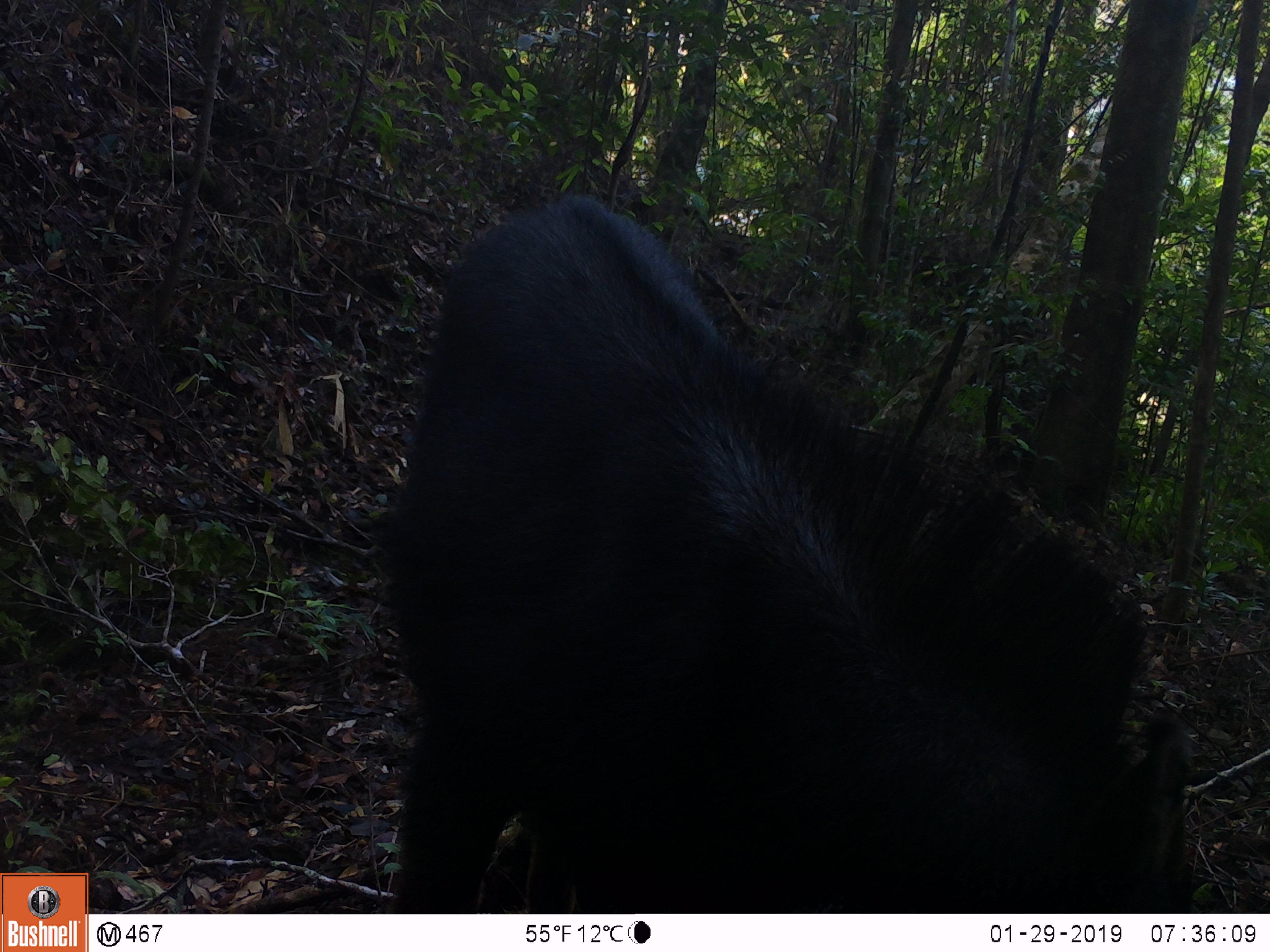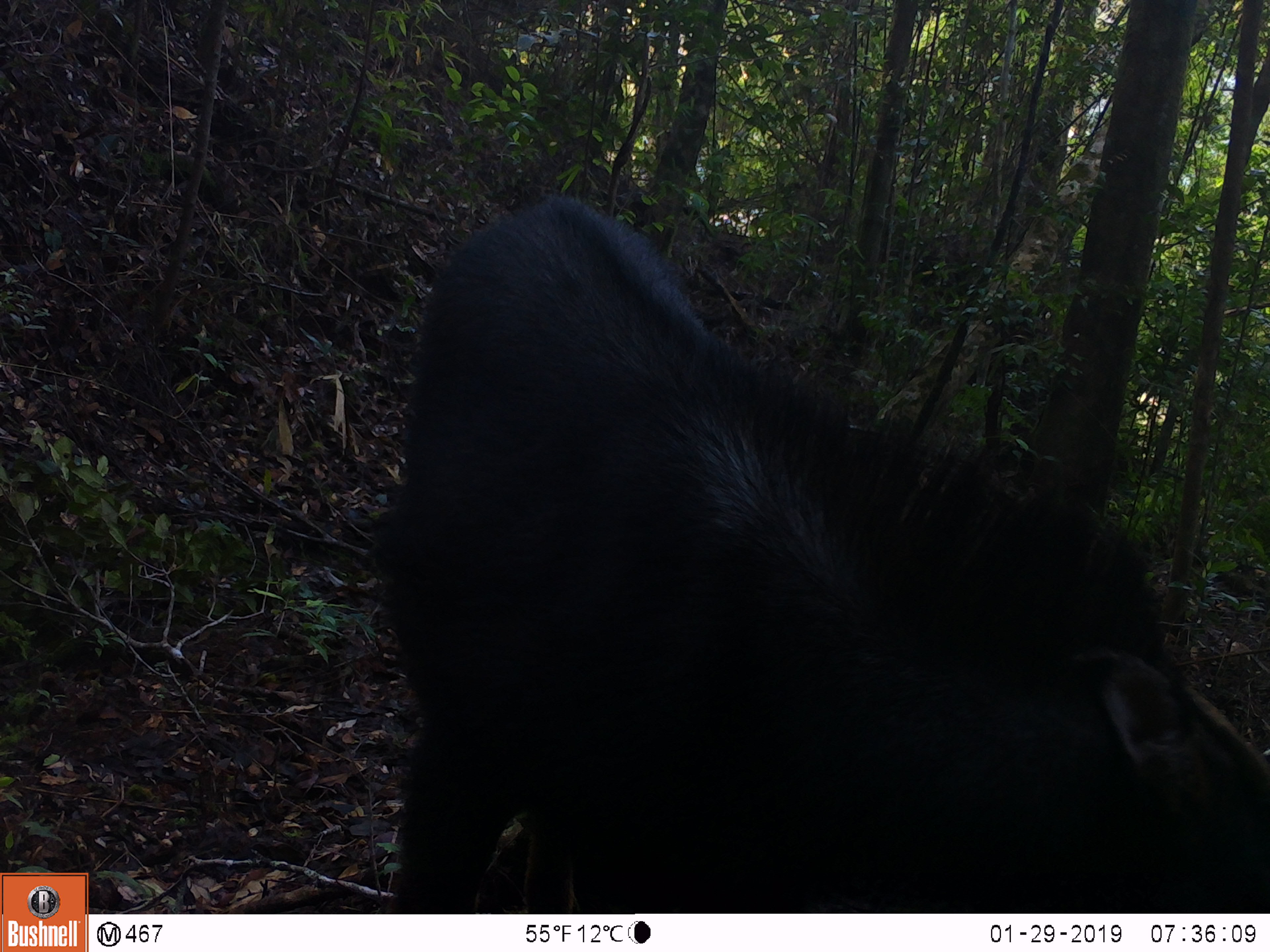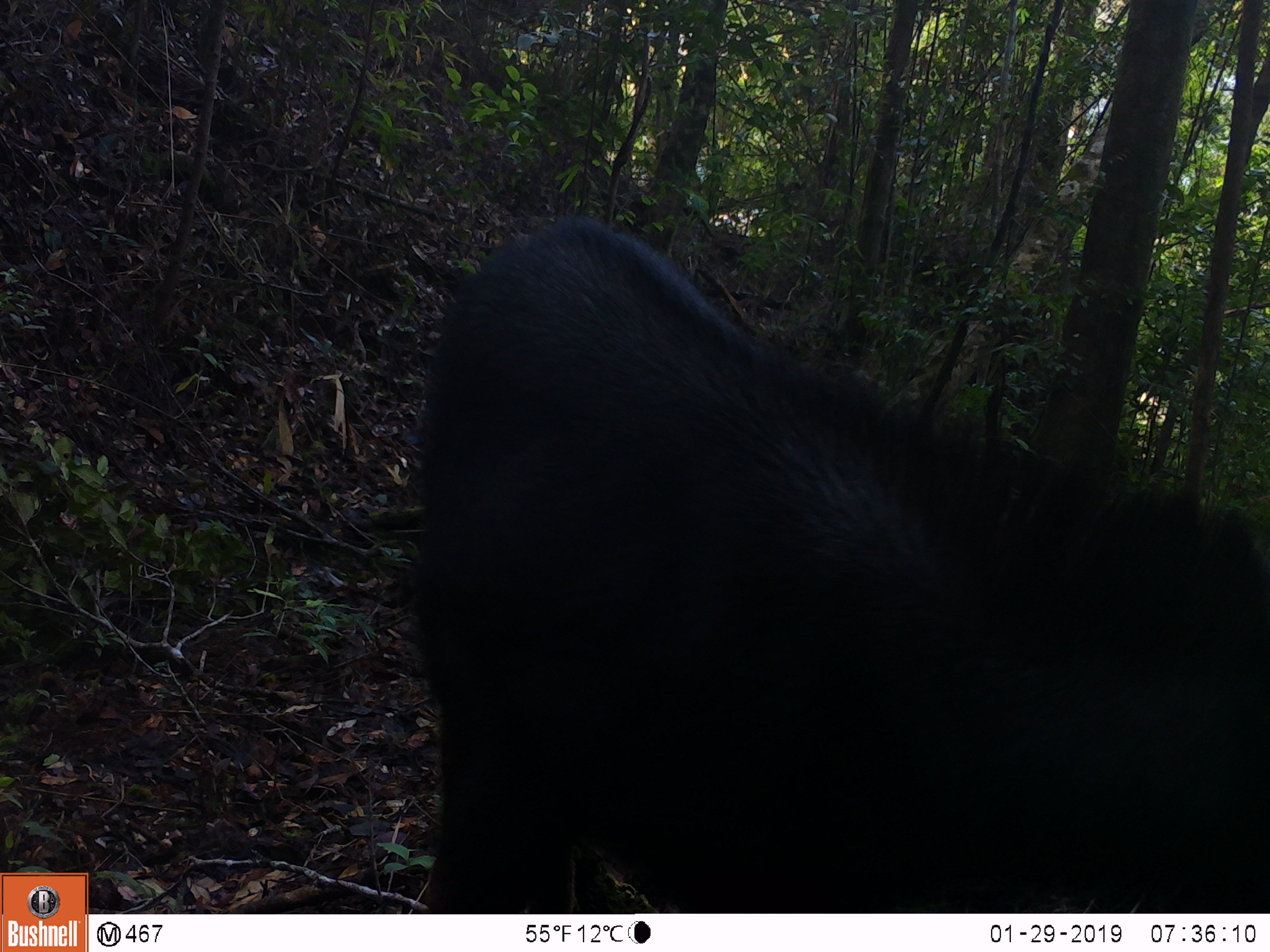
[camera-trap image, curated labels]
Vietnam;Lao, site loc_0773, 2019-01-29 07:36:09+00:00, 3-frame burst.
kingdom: Animalia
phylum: Chordata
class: Mammalia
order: Artiodactyla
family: Bovidae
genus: Capricornis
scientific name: Capricornis sumatraensis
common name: chinese serow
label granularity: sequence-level